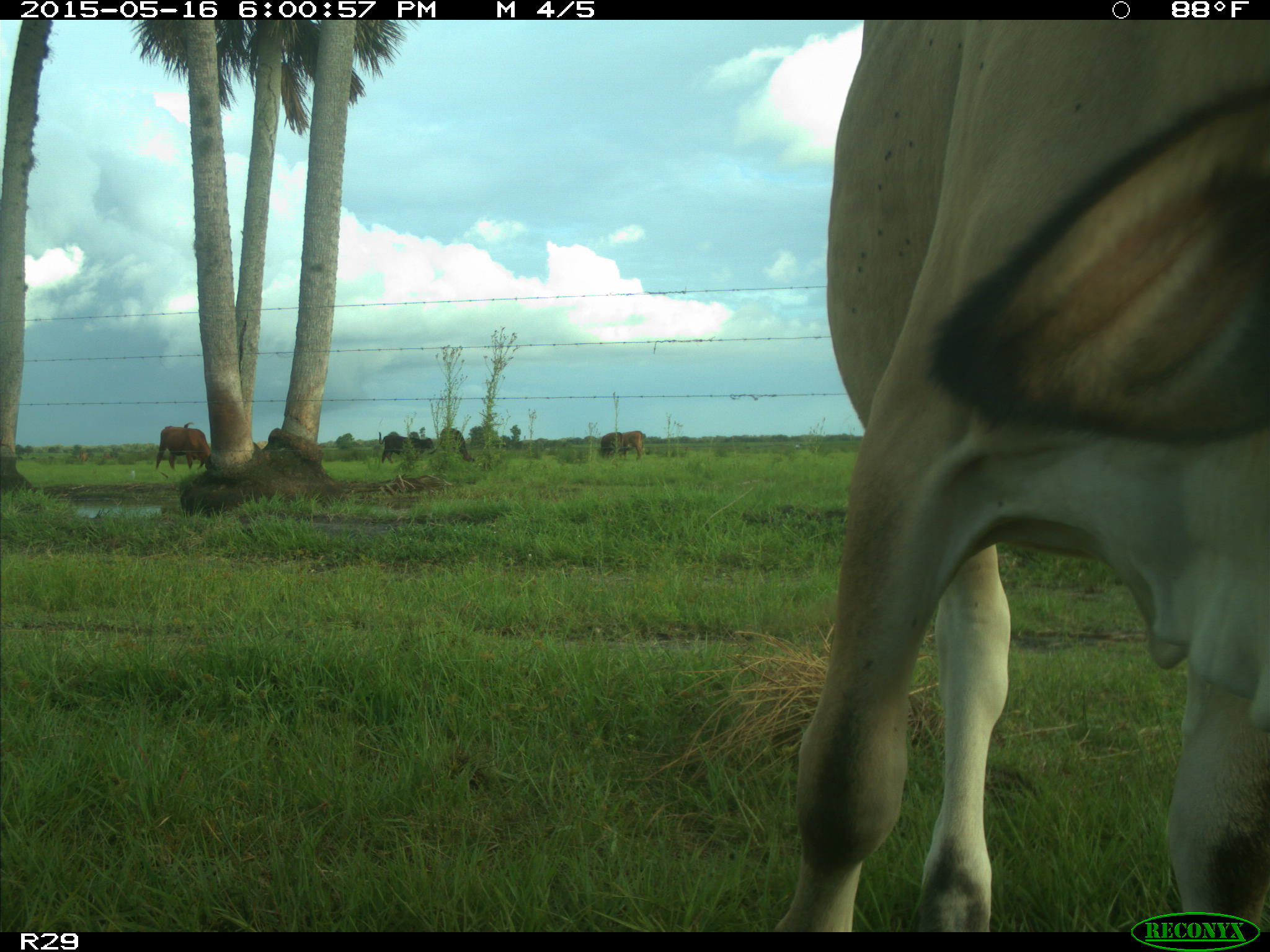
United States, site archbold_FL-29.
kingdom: Animalia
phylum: Chordata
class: Mammalia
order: Artiodactyla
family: Bovidae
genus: Bos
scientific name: Bos taurus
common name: domestic cow